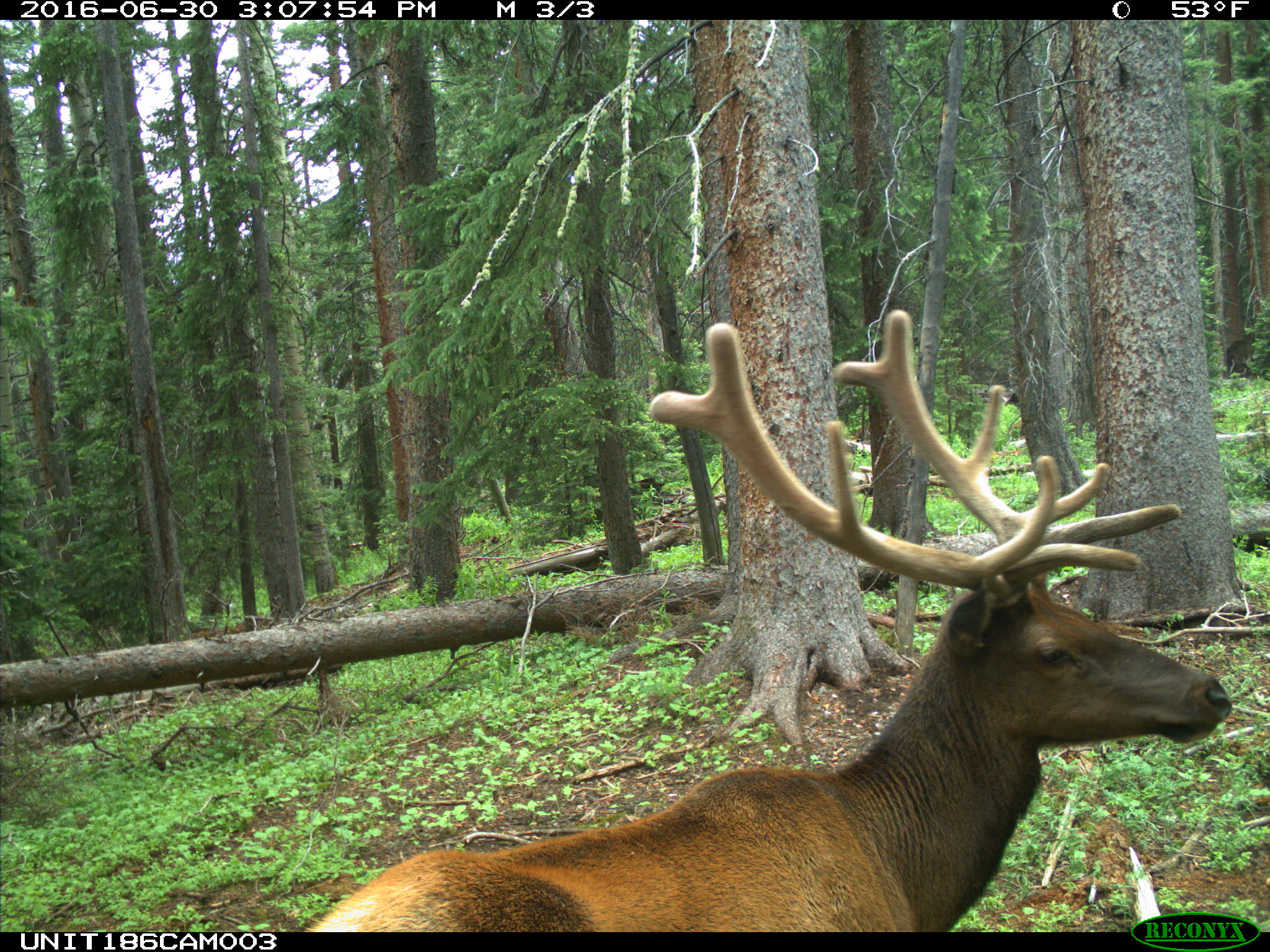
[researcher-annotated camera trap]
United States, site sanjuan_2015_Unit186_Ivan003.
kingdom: Animalia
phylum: Chordata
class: Mammalia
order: Artiodactyla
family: Cervidae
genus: Cervus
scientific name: Cervus elaphus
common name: red deer